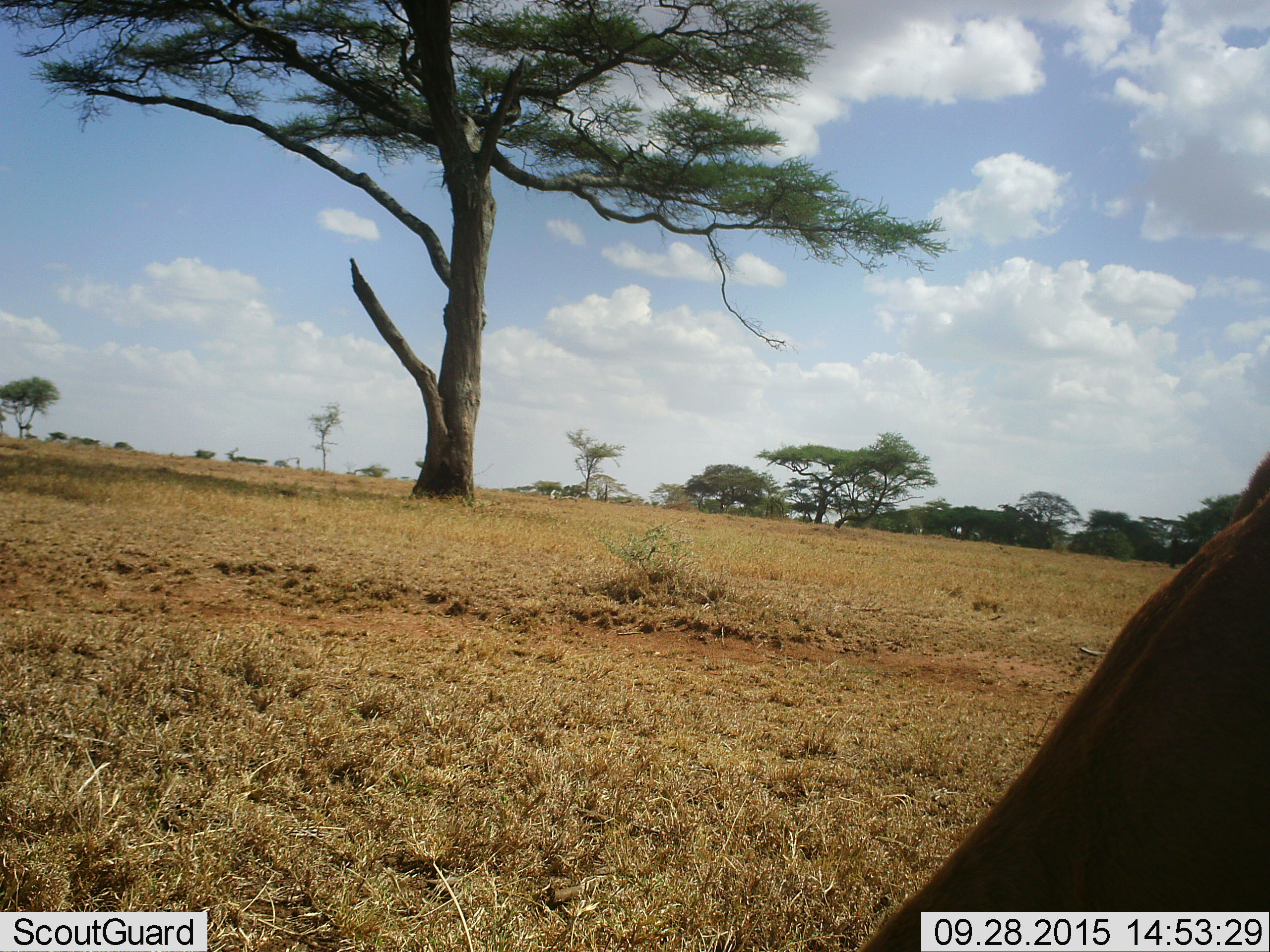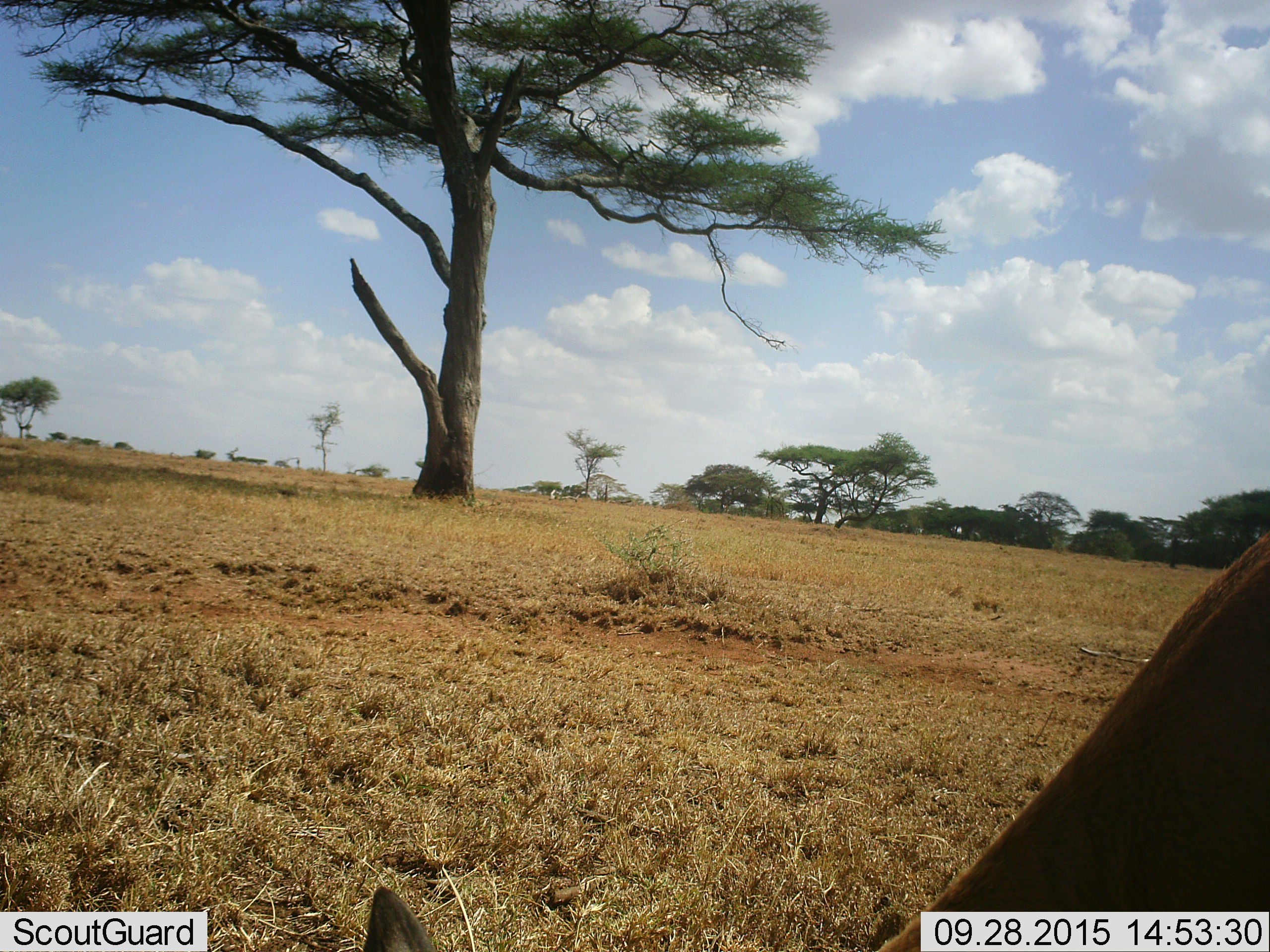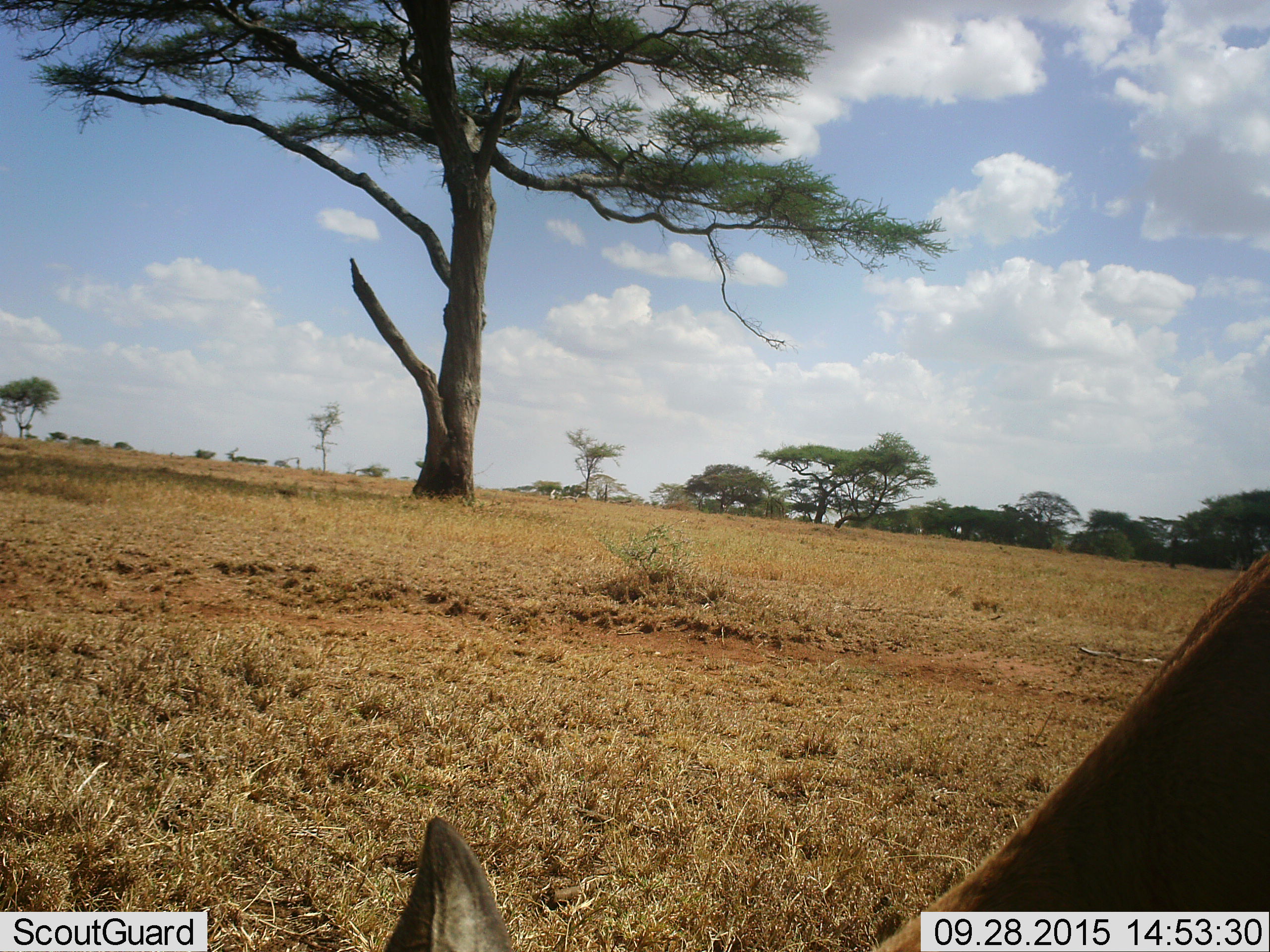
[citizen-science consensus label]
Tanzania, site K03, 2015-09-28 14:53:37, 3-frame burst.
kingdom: Animalia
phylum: Chordata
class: Mammalia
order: Artiodactyla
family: Bovidae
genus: Eudorcas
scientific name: Eudorcas thomsonii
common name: thomson's gazelle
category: gazellethomsons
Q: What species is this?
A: Gazellethomsons (thomson's gazelle) (Eudorcas thomsonii).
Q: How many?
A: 1.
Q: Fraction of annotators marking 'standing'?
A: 20%.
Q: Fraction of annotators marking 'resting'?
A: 0%.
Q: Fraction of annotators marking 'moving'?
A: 0%.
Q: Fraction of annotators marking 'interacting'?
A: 0%.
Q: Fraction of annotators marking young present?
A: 0%.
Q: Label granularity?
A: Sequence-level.